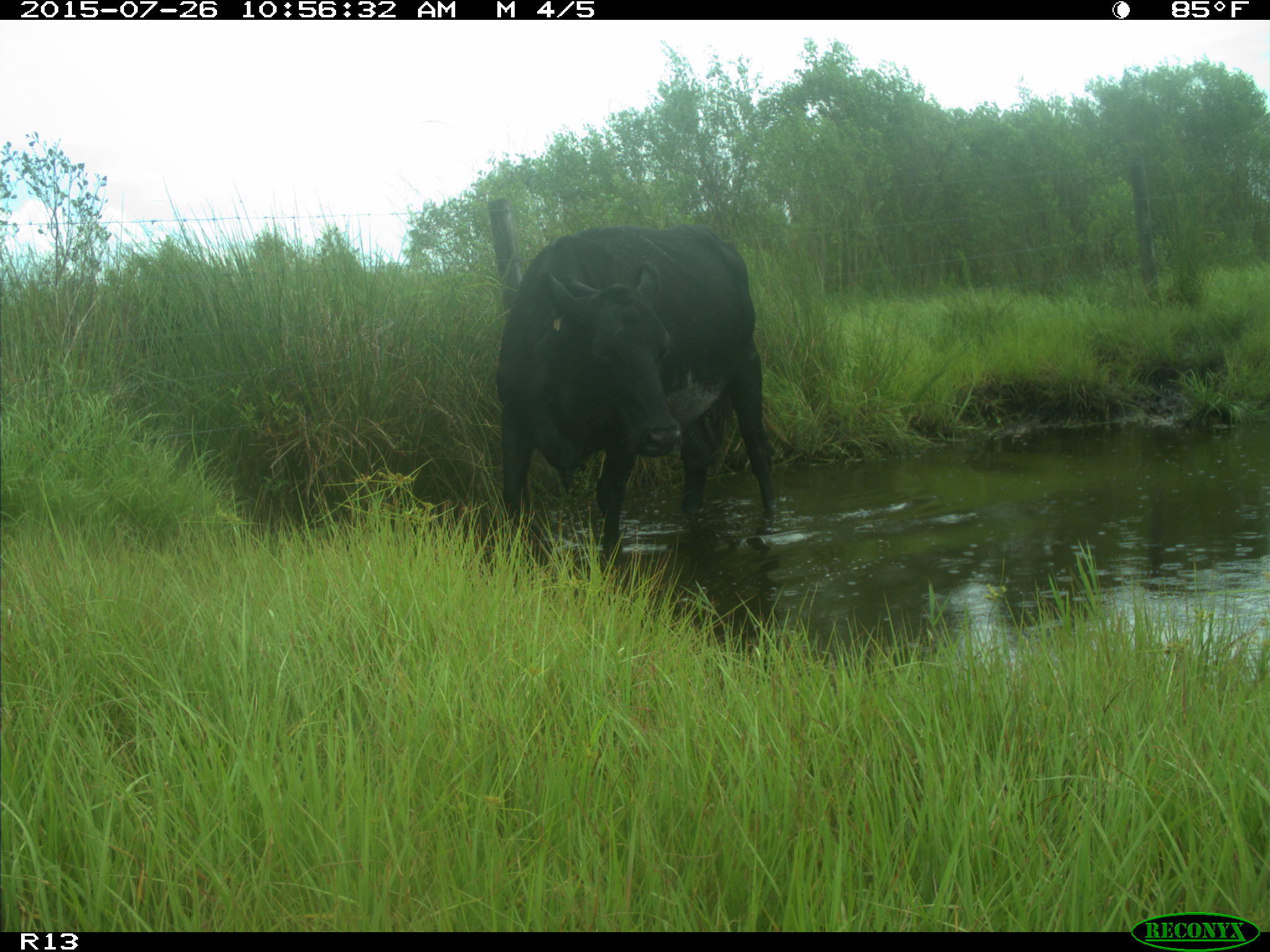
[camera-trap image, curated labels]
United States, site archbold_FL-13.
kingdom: Animalia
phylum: Chordata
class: Mammalia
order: Artiodactyla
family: Bovidae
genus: Bos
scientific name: Bos taurus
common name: domestic cow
Bos taurus (domestic cow).